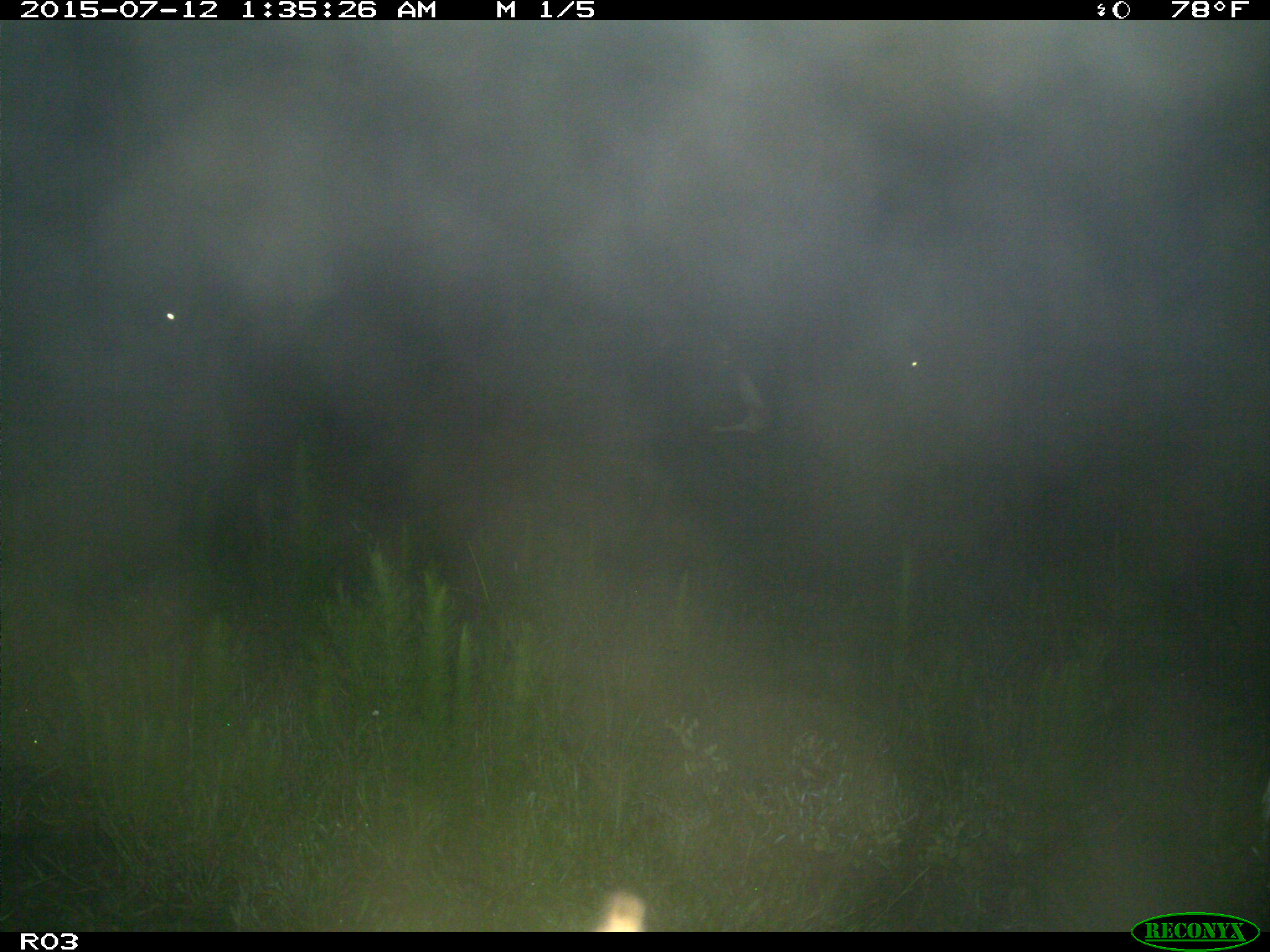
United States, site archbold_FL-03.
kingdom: Animalia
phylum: Chordata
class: Mammalia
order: Artiodactyla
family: Bovidae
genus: Bos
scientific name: Bos taurus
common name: domestic cow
Bos taurus (domestic cow).